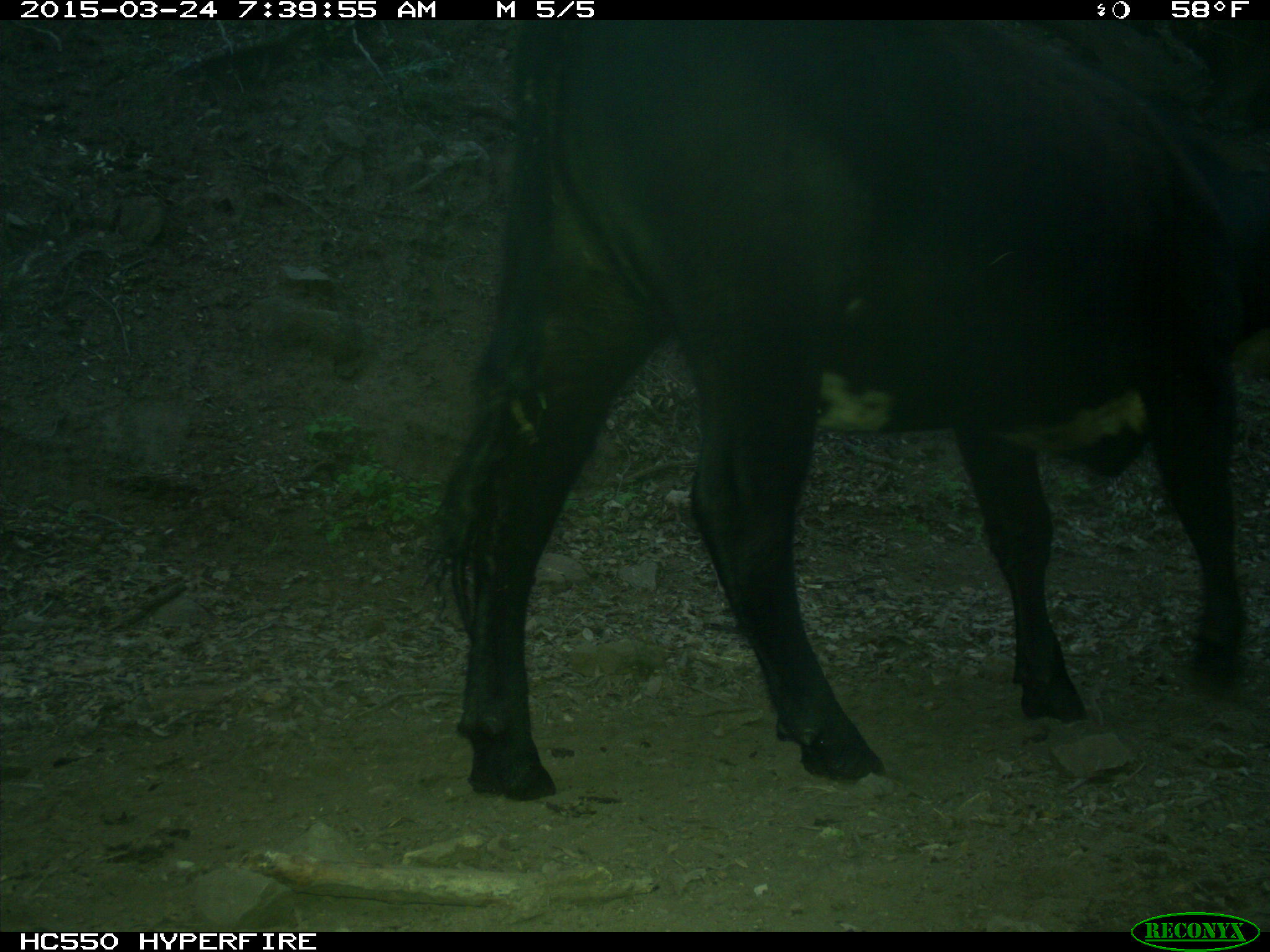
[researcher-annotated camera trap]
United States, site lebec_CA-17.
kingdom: Animalia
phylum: Chordata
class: Mammalia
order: Artiodactyla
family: Bovidae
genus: Bos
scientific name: Bos taurus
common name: domestic cow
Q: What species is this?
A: Bos taurus (domestic cow).